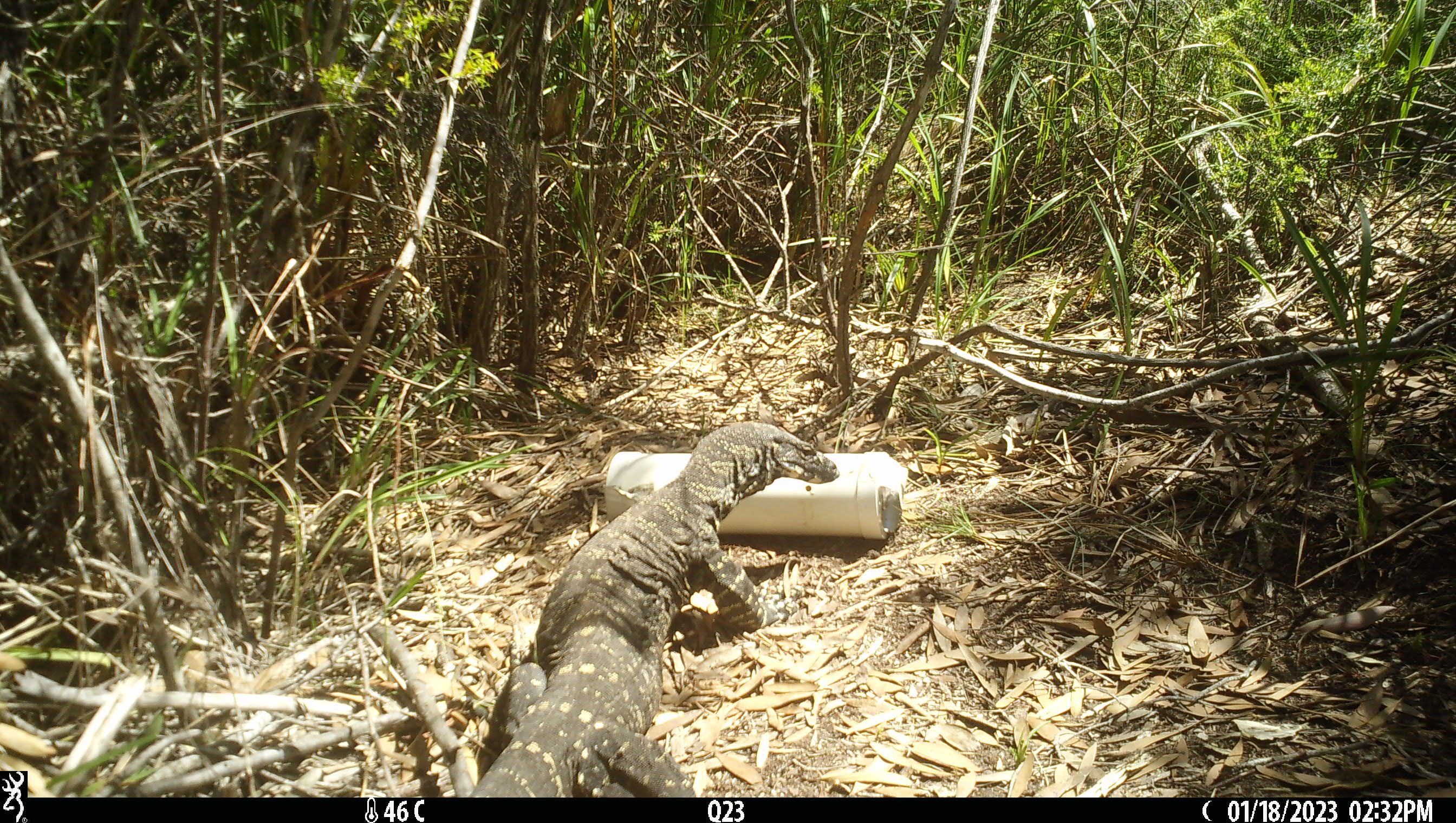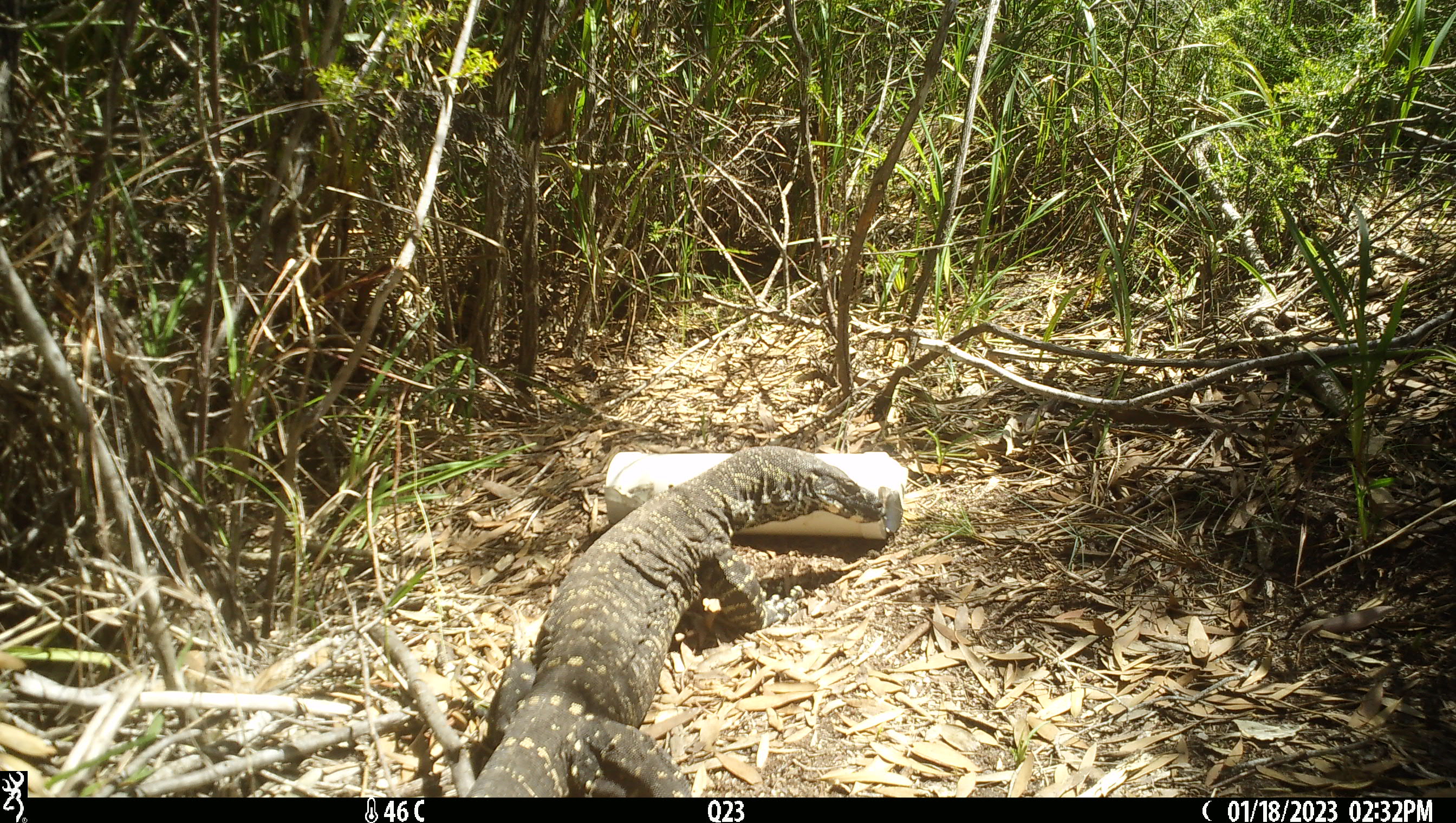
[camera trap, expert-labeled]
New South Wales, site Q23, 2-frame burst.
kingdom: Animalia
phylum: Chordata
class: Reptilia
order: Squamata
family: Varanidae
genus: Varanus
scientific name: Varanus varius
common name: lace monitor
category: goanna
Goanna (lace monitor) (Varanus varius).